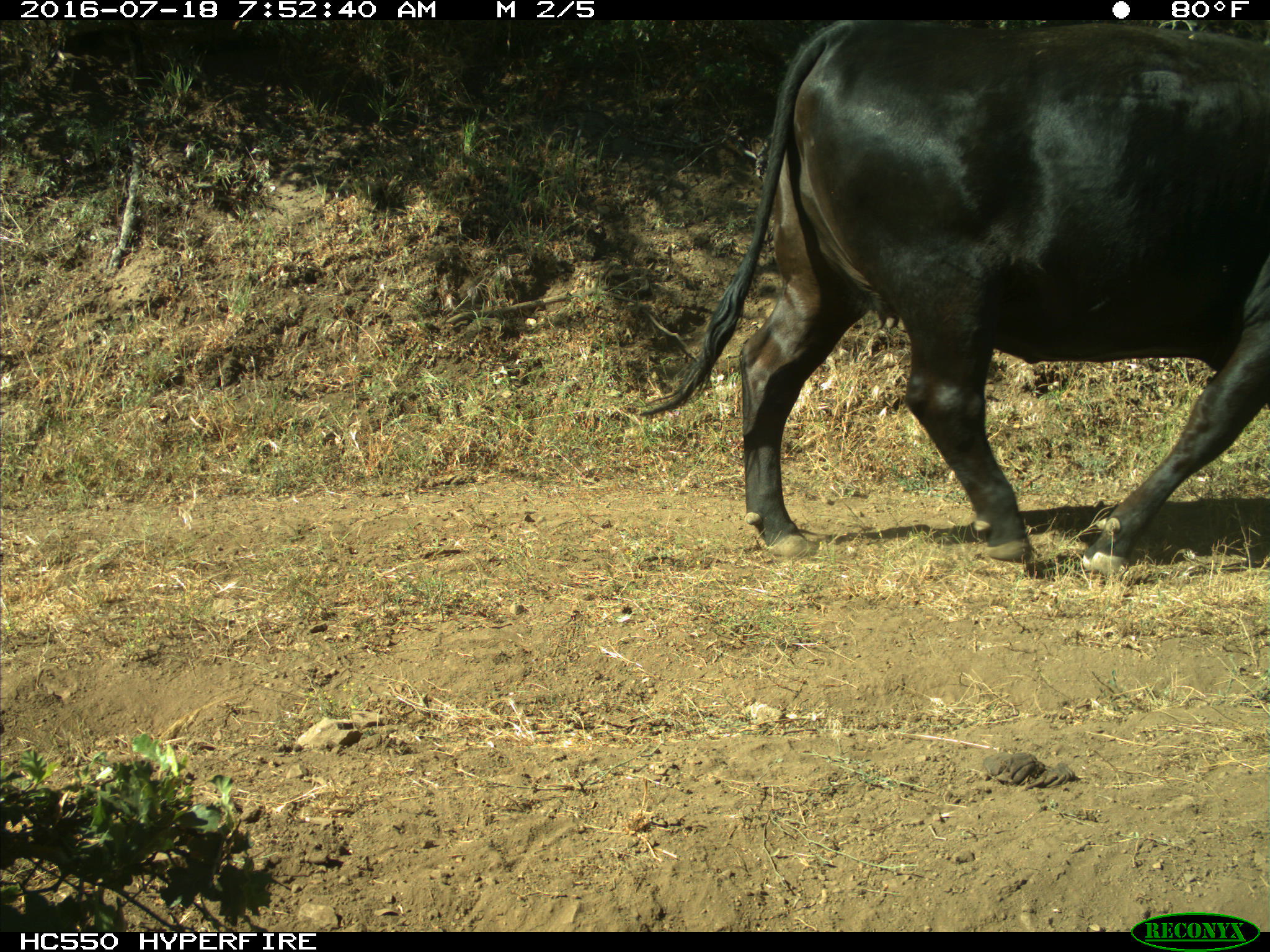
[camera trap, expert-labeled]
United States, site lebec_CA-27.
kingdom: Animalia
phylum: Chordata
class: Mammalia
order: Artiodactyla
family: Bovidae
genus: Bos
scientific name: Bos taurus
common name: domestic cow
Bos taurus (domestic cow).